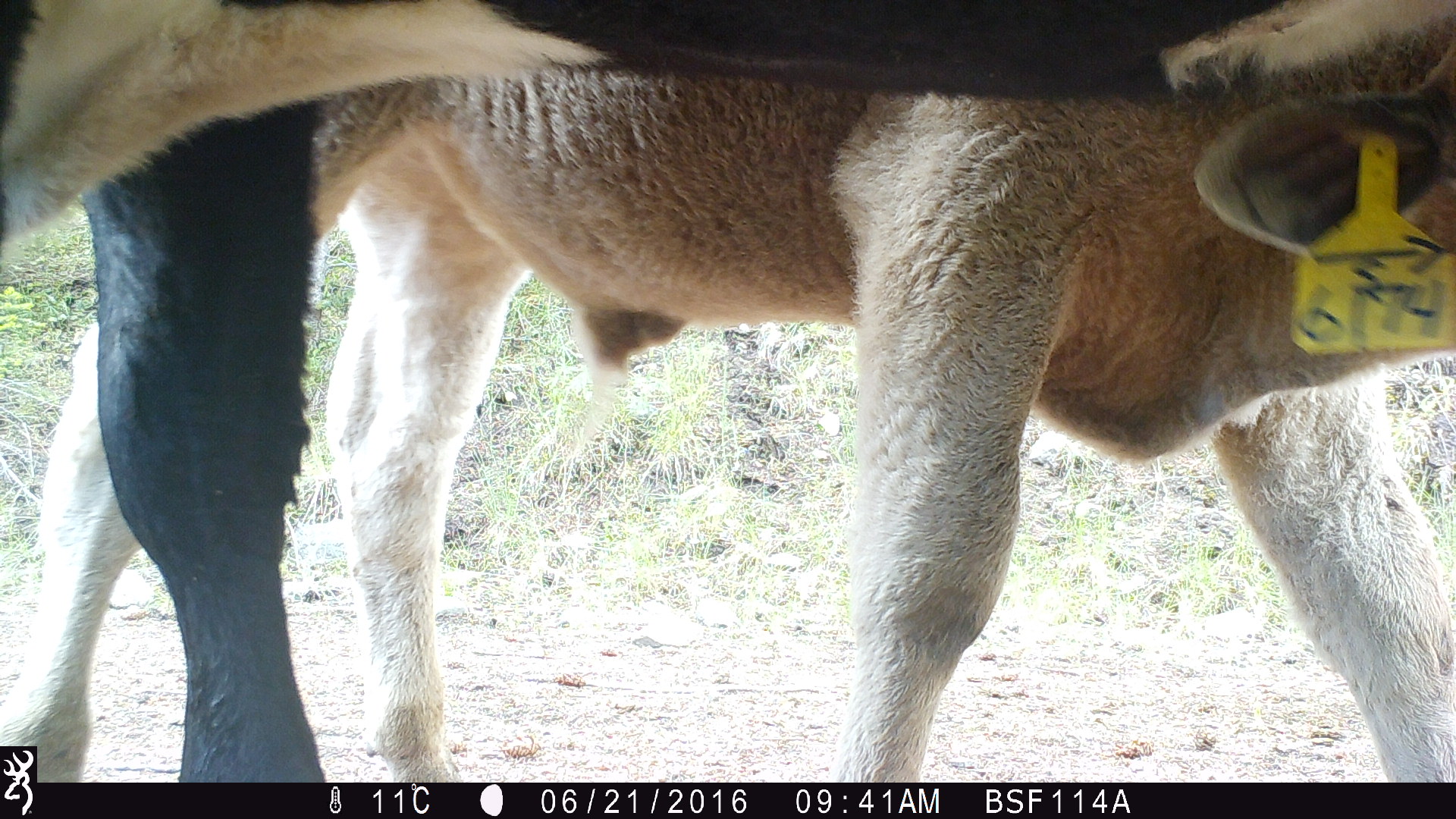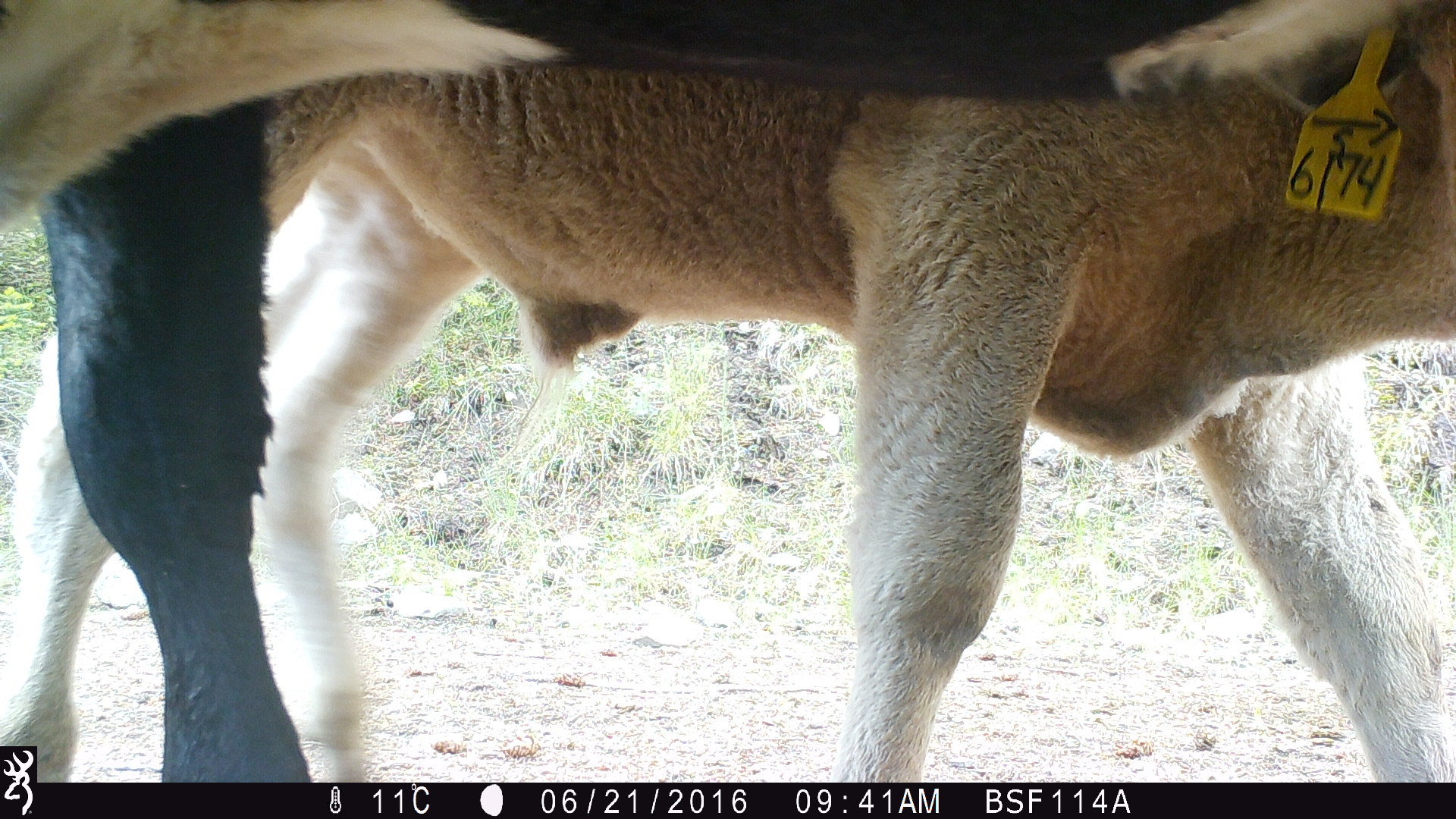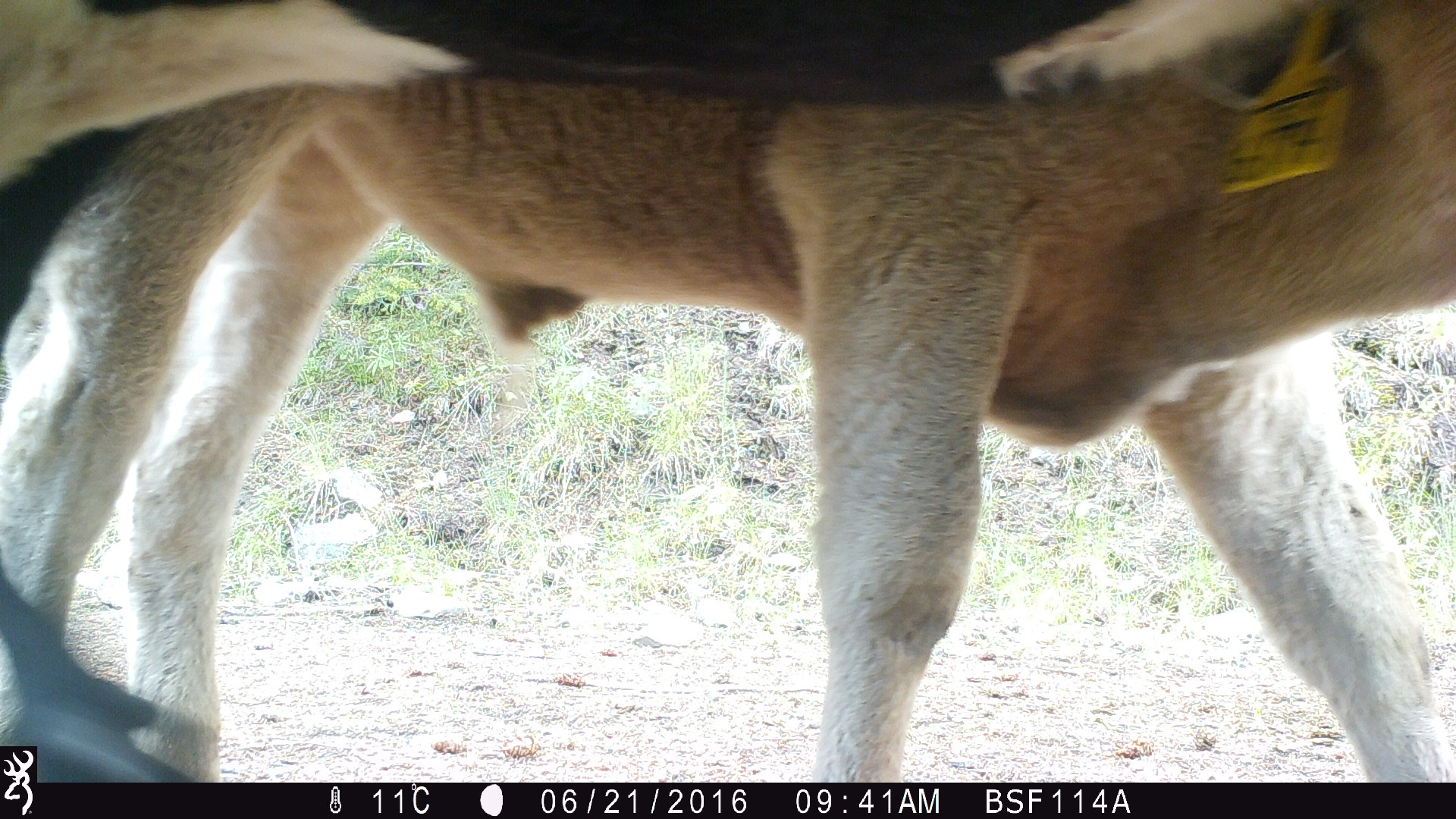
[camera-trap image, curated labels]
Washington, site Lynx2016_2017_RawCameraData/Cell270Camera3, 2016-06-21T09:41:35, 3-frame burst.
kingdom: Animalia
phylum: Chordata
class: Mammalia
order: Artiodactyla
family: Bovidae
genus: Bos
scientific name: Bos taurus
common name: domestic cattle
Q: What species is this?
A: Domestic cattle (Bos taurus).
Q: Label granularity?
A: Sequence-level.